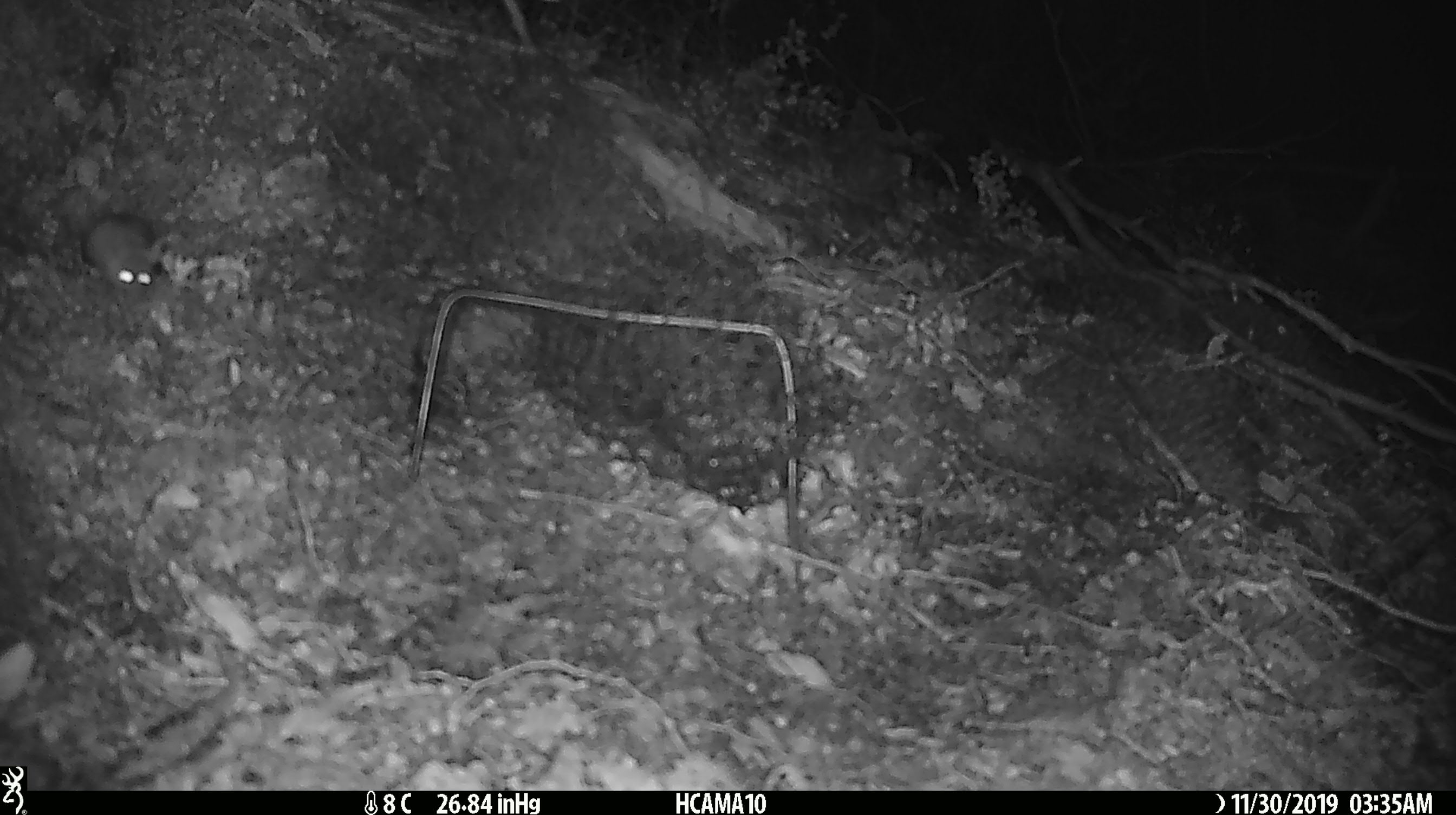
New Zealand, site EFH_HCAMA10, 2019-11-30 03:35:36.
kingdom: Animalia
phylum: Chordata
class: Mammalia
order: Rodentia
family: Muridae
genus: Mus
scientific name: Mus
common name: mouse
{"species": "mouse (Mus)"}